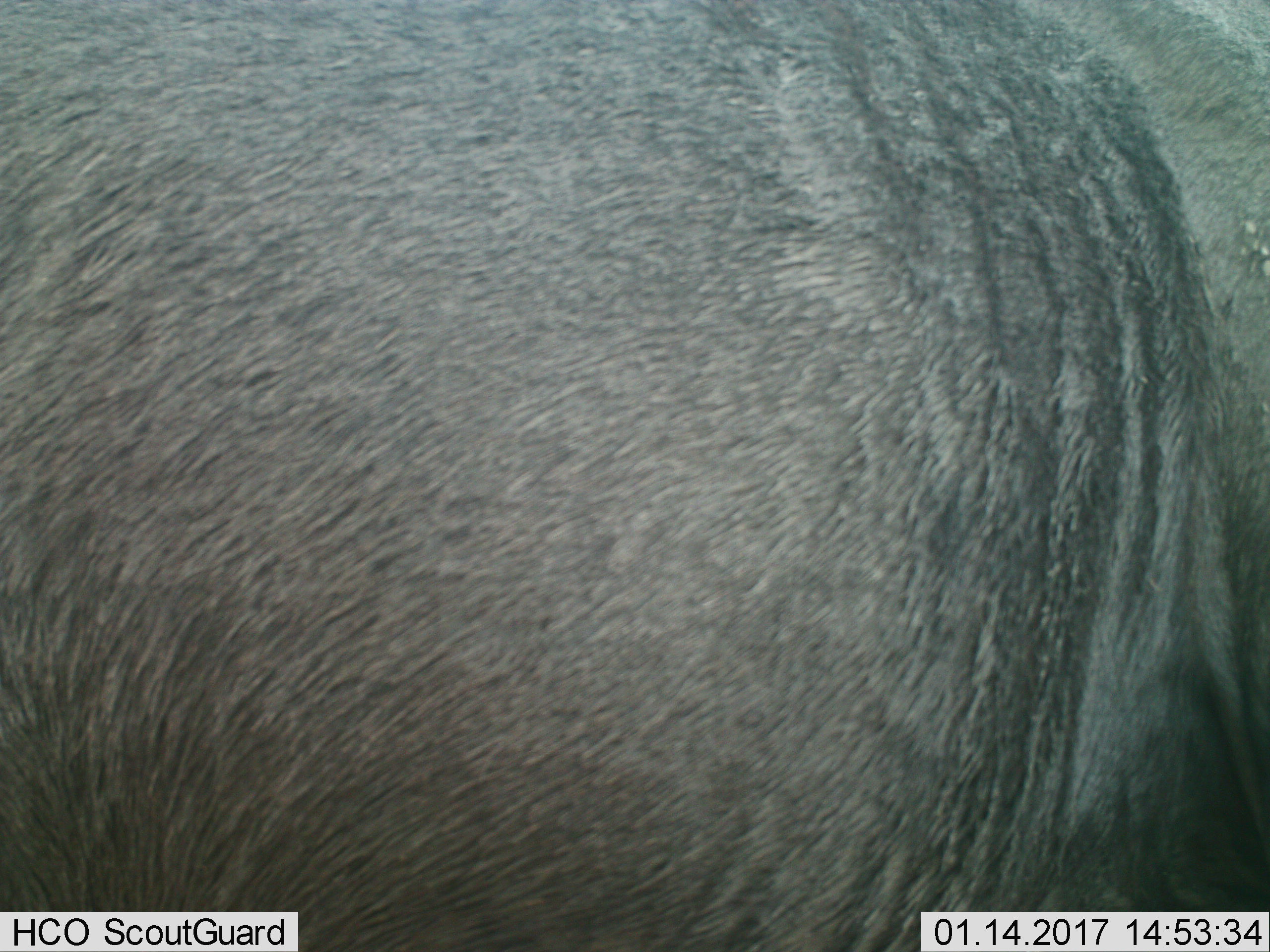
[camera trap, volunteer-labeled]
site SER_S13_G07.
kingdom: Animalia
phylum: Chordata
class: Mammalia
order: Artiodactyla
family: Bovidae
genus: Connochaetes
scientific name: Connochaetes taurinus taurinus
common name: blue wildebeest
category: wildebeestblue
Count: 1.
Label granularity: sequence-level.